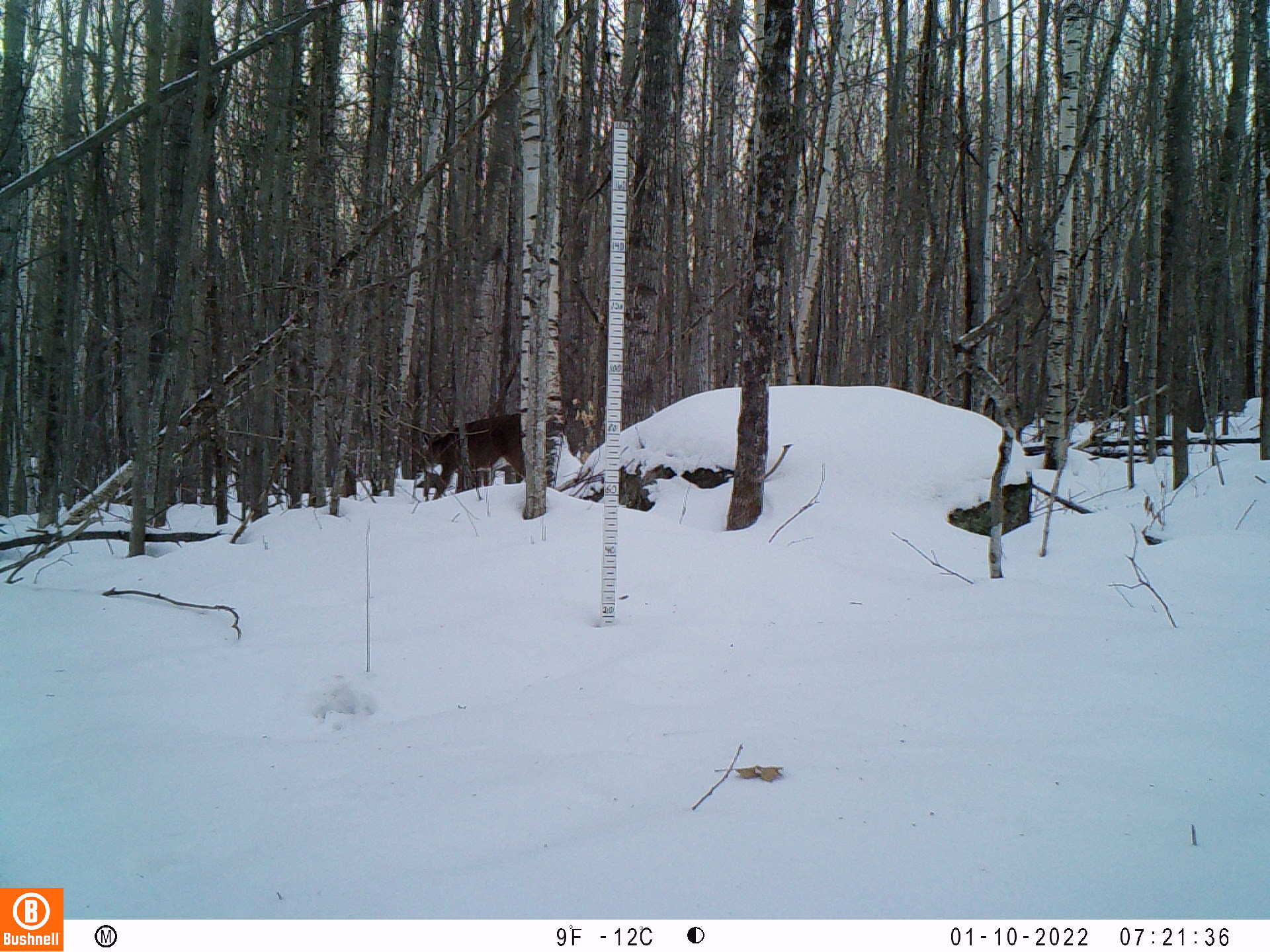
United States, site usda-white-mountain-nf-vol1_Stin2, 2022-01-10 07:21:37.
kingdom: Animalia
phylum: Chordata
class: Mammalia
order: Artiodactyla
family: Cervidae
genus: Odocoileus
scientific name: Odocoileus virginianus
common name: white-tailed deer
White-tailed deer (Odocoileus virginianus).